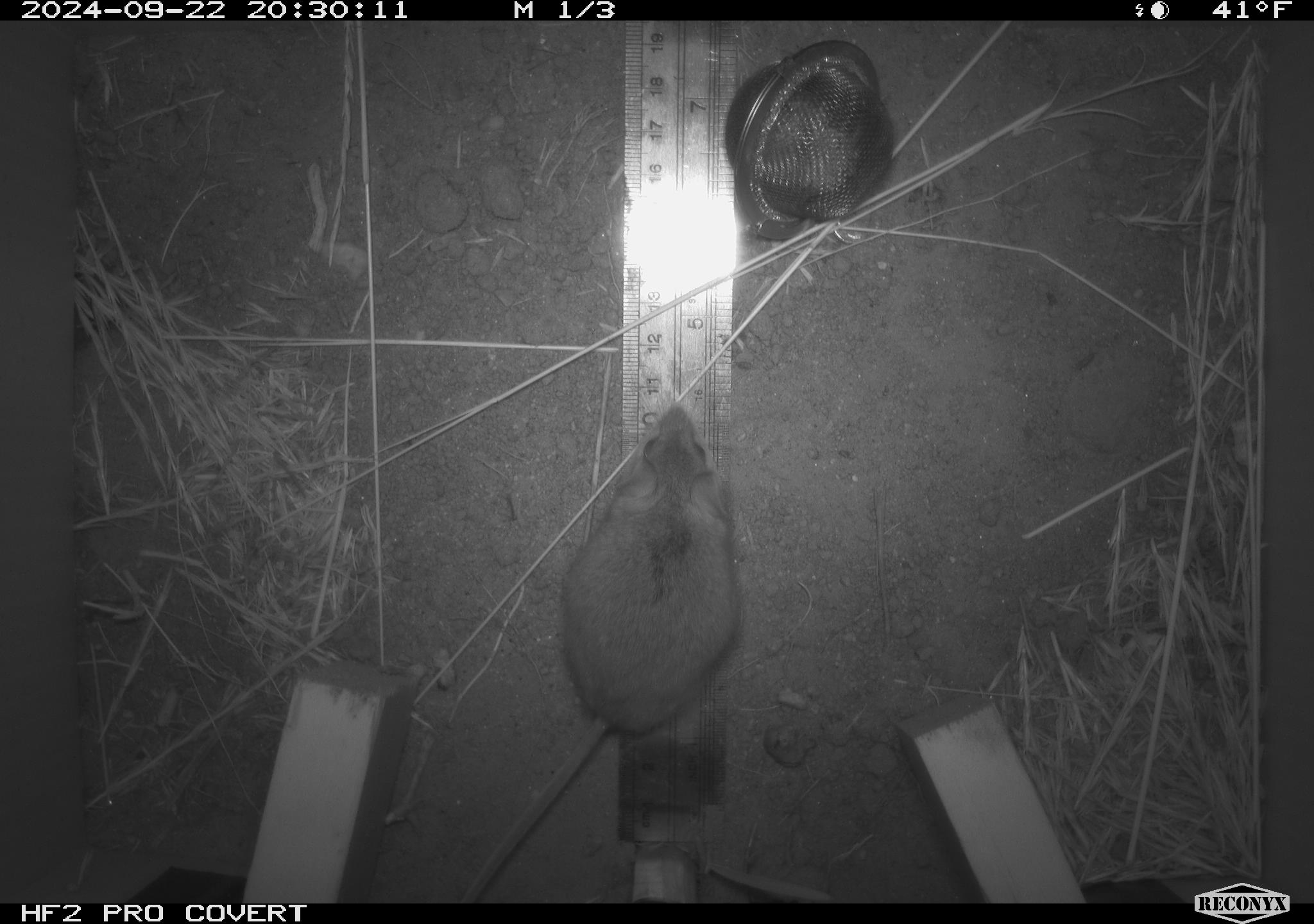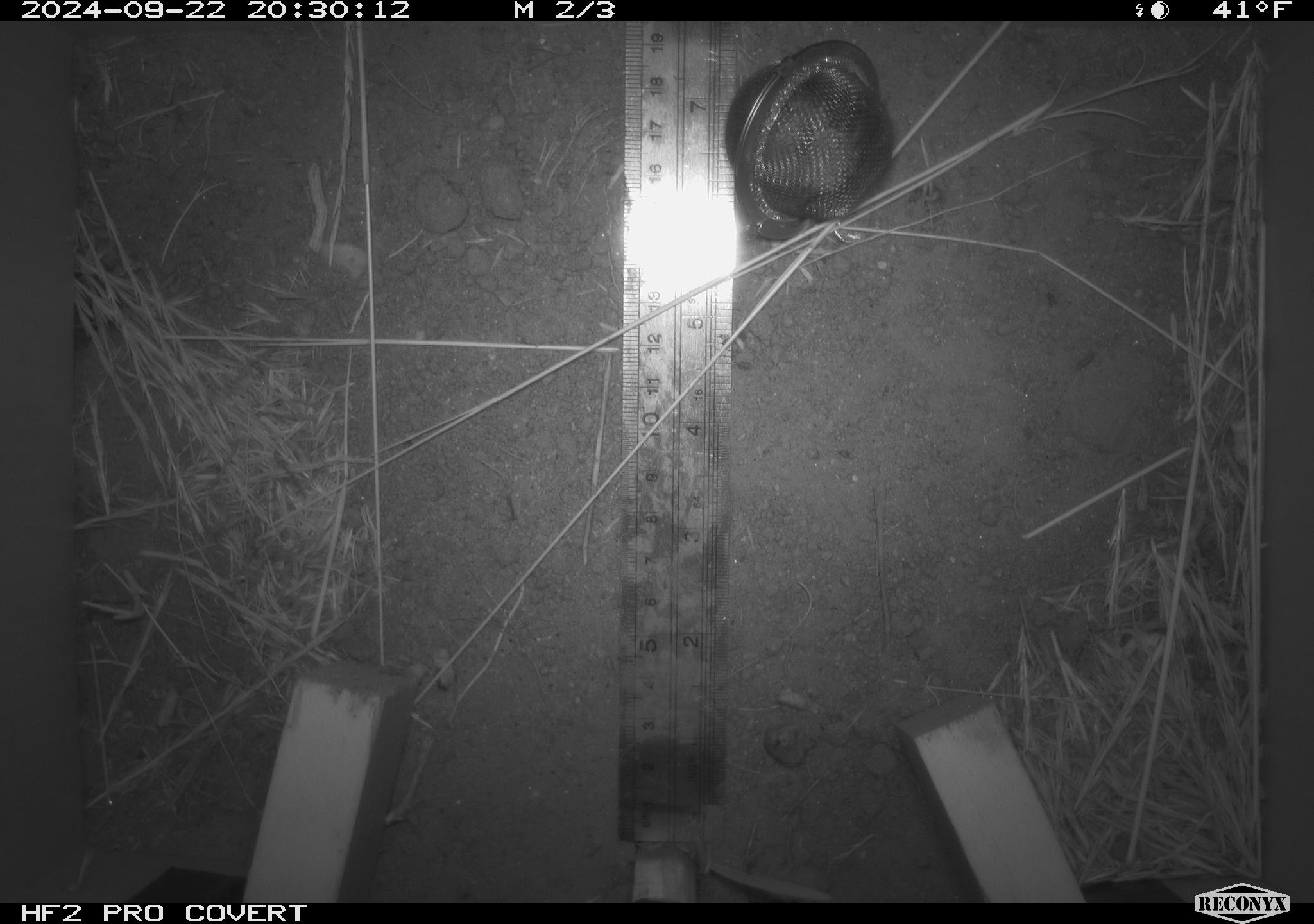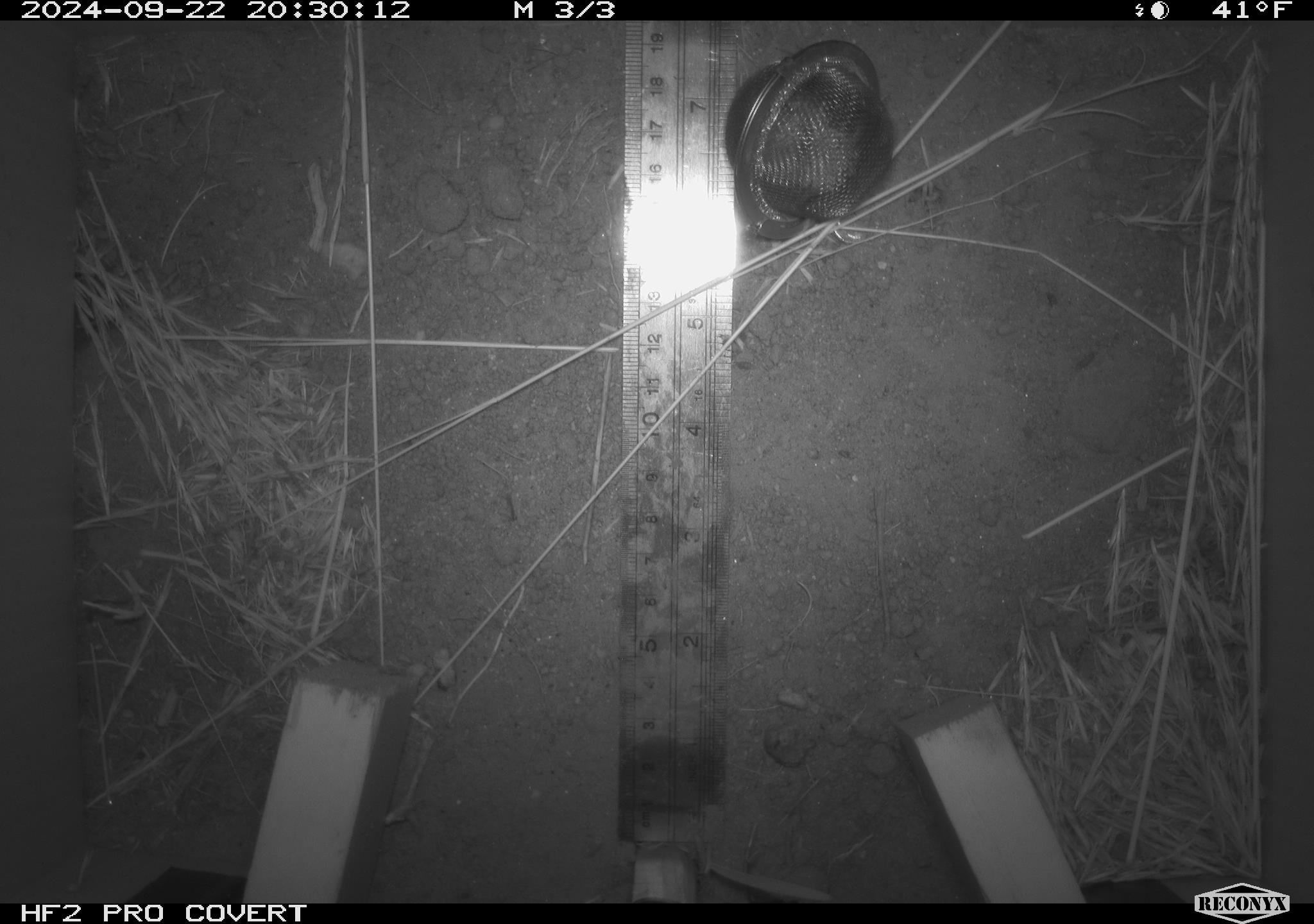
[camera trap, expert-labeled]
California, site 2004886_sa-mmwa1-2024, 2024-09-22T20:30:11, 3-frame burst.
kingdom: Animalia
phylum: Chordata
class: Mammalia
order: Rodentia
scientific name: Rodentia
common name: mouse species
Mouse species (Rodentia).